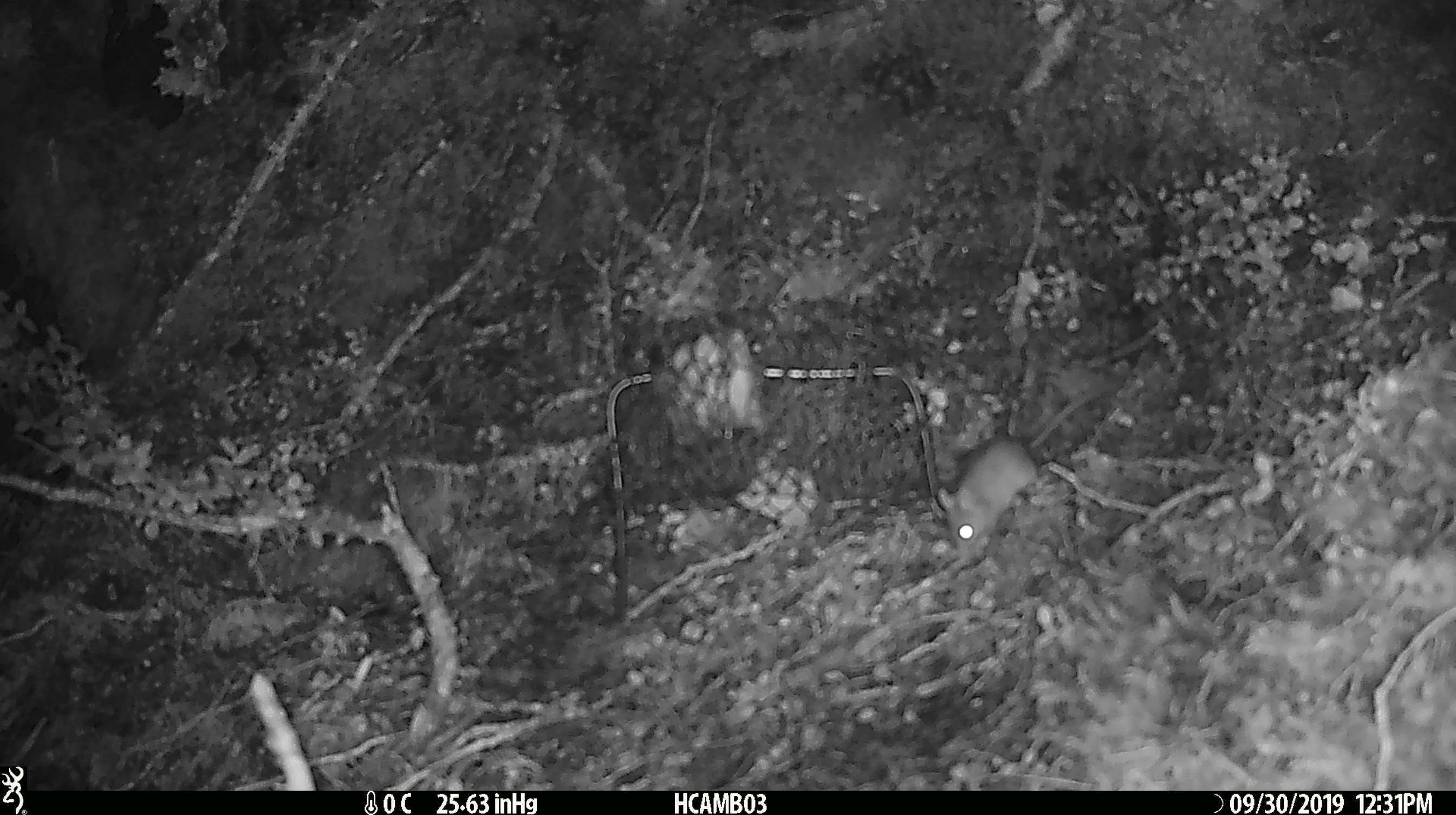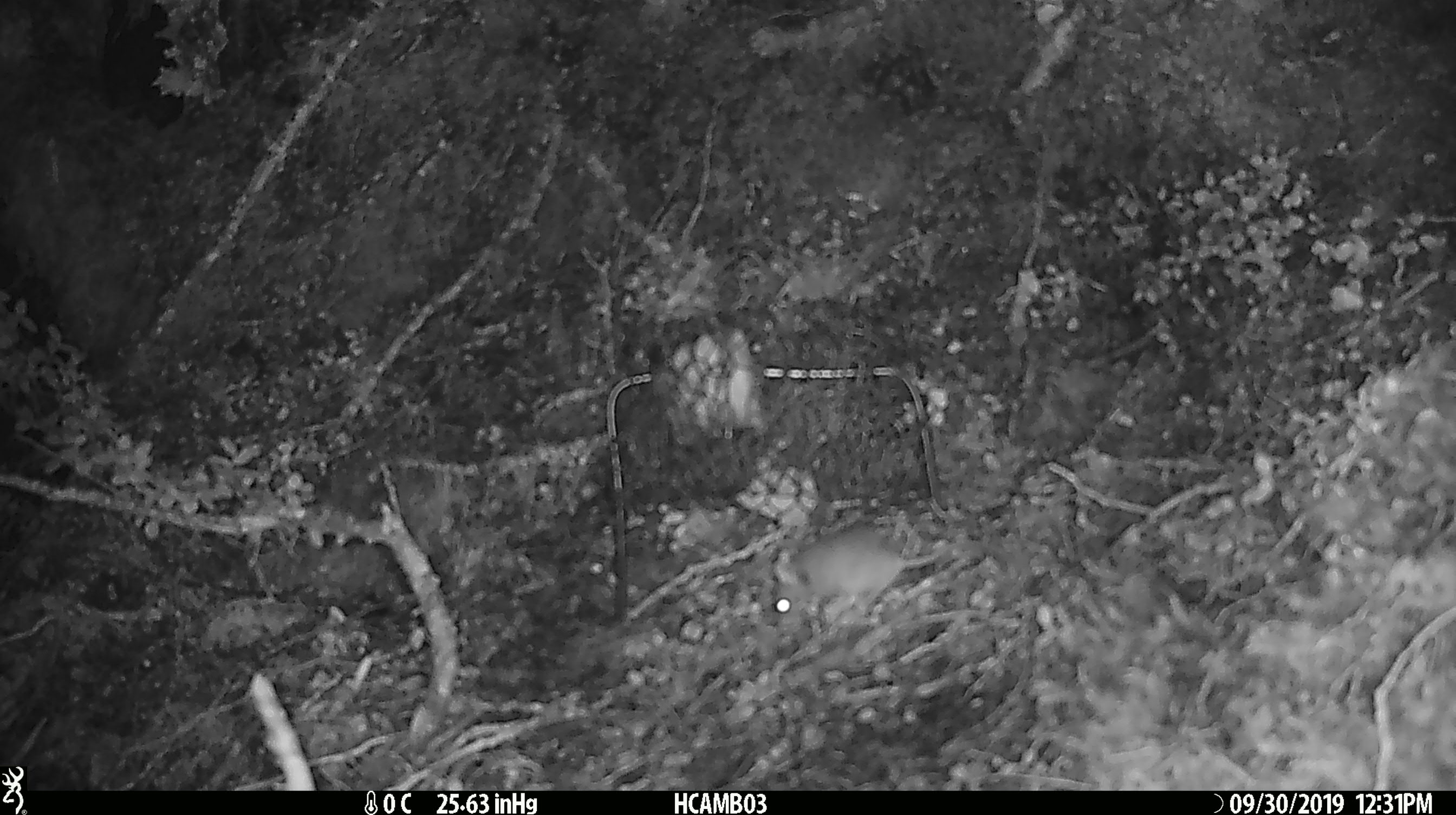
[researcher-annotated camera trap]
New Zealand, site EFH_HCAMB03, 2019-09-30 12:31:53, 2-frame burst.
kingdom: Animalia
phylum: Chordata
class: Mammalia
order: Rodentia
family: Muridae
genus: Mus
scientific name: Mus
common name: mouse